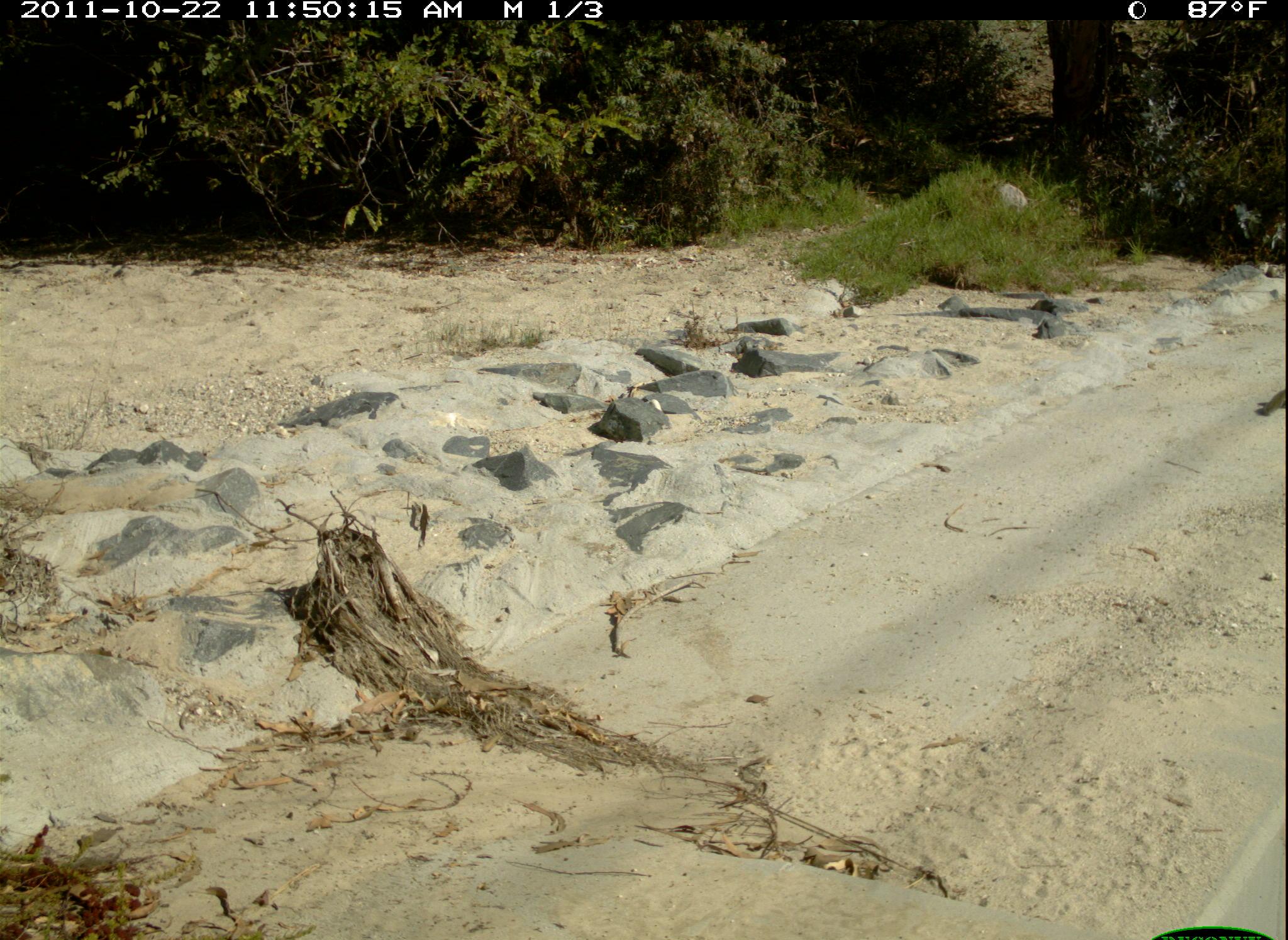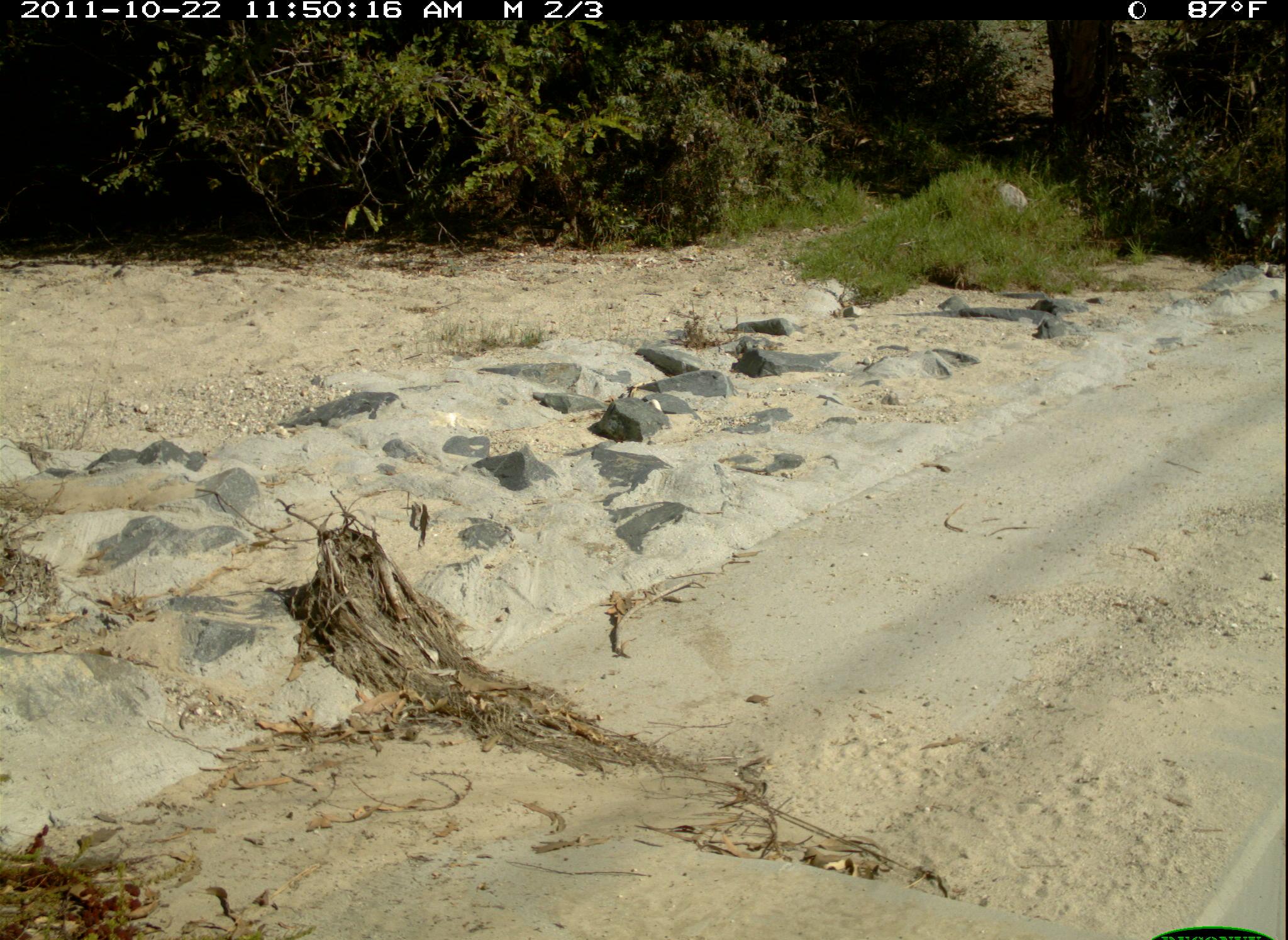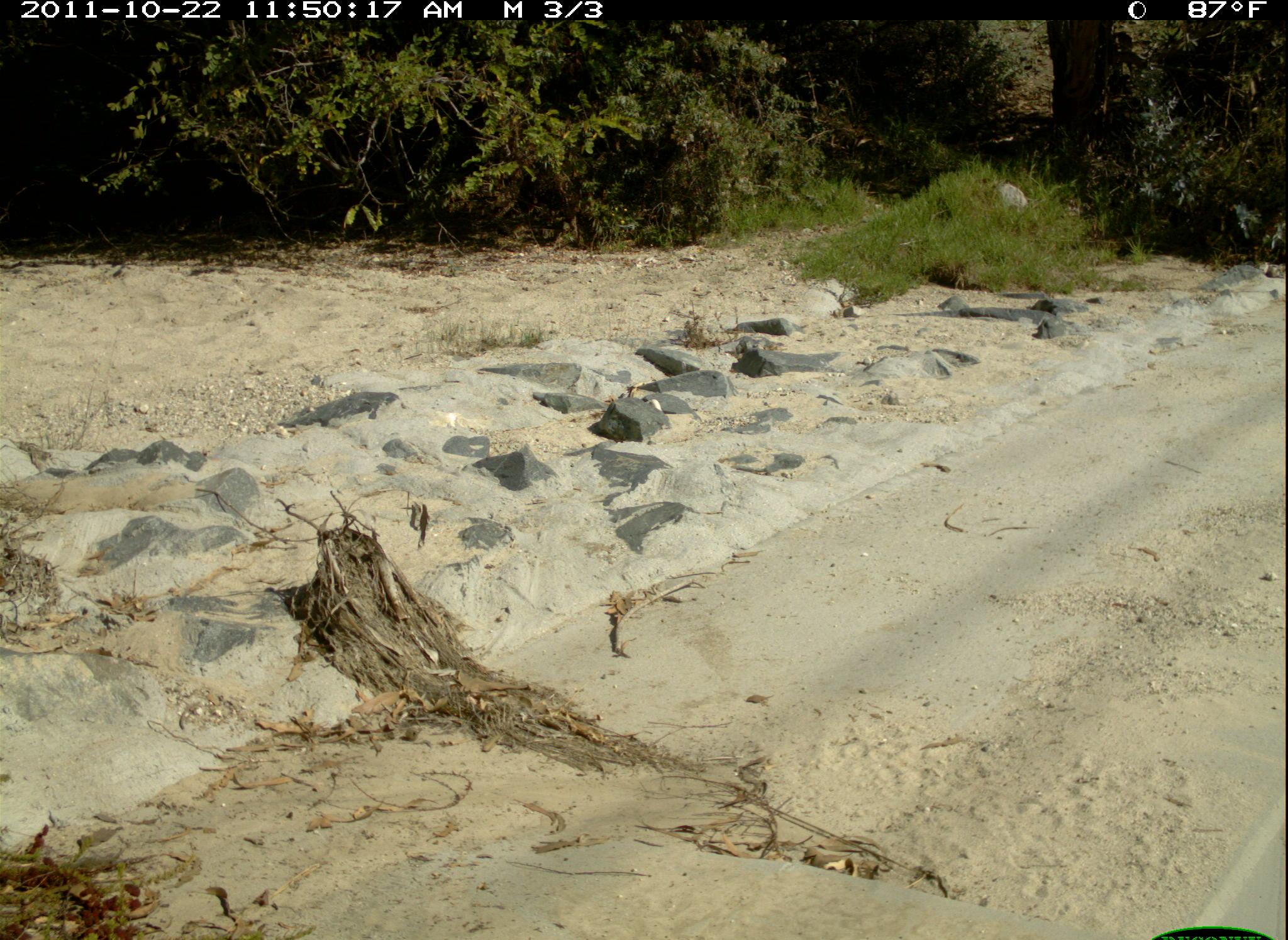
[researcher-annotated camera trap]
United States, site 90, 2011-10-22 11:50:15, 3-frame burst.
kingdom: Animalia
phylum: Chordata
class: Mammalia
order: Rodentia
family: Sciuridae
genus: Sciurus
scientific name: Sciurus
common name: squirrel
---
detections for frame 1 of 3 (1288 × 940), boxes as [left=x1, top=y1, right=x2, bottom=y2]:
squirrel: [left=1257, top=380, right=1286, bottom=425]